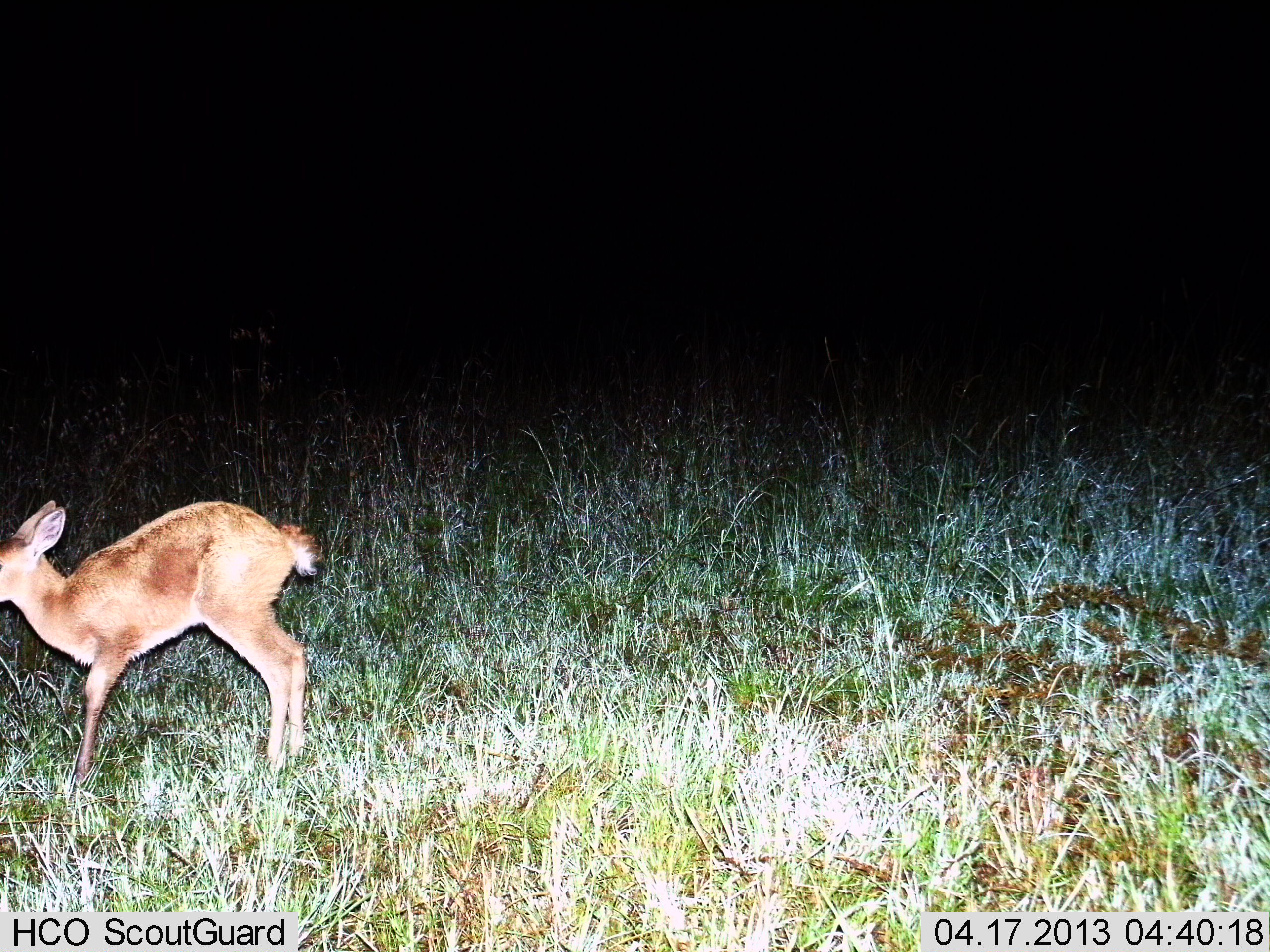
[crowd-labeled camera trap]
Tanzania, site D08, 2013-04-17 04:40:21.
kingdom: Animalia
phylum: Chordata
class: Mammalia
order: Artiodactyla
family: Bovidae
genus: Redunca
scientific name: Redunca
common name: reedbuck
Reedbuck (Redunca), count 1. Behavior (volunteer vote fractions): standing 80%, resting 0%, moving 20%, interacting 0%. Young present (vote fraction): 30%. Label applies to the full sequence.